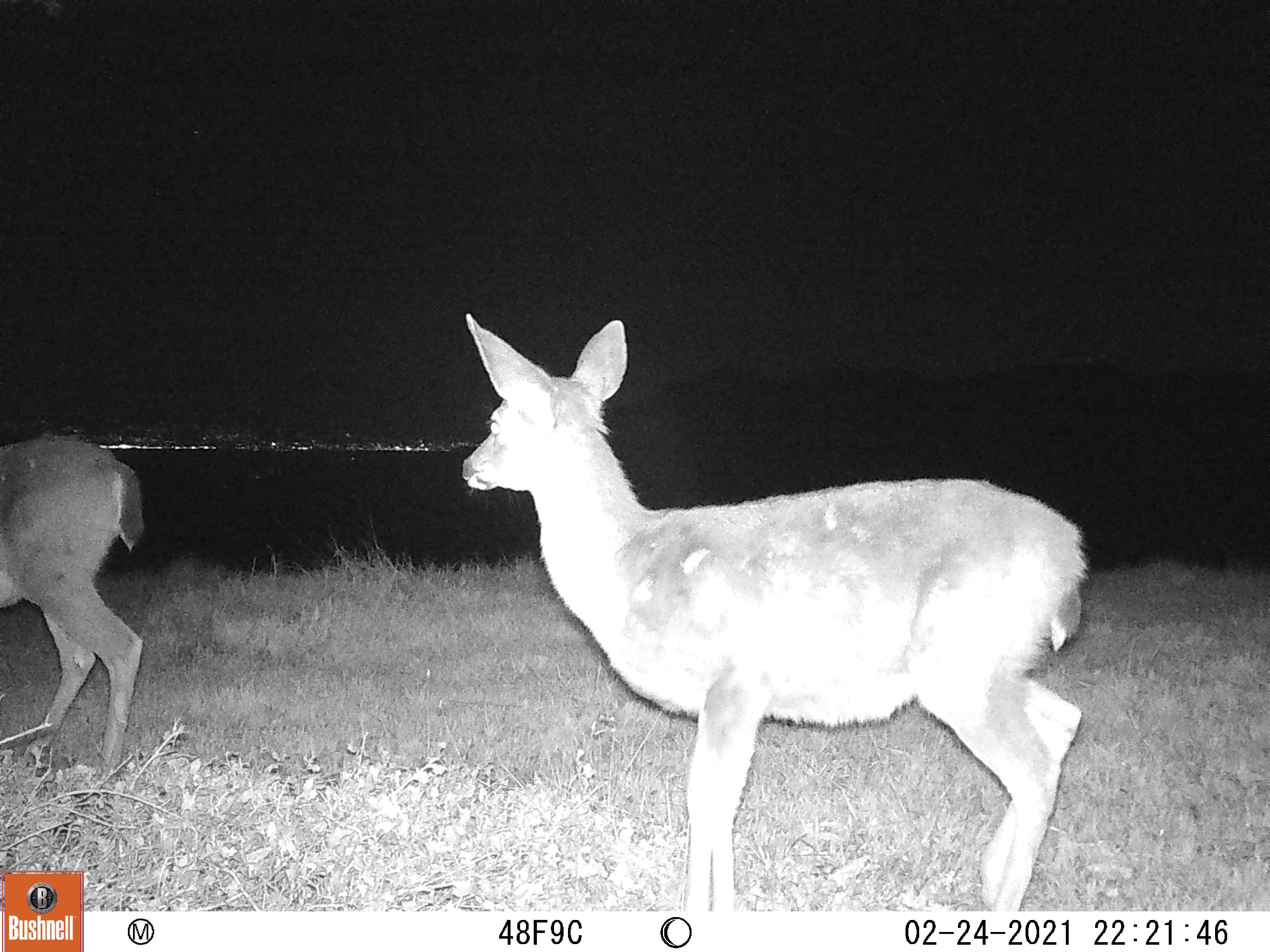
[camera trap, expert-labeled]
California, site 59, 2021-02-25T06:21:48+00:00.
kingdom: Animalia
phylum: Chordata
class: Mammalia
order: Artiodactyla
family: Cervidae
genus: Odocoileus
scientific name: Odocoileus hemionus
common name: mule deer